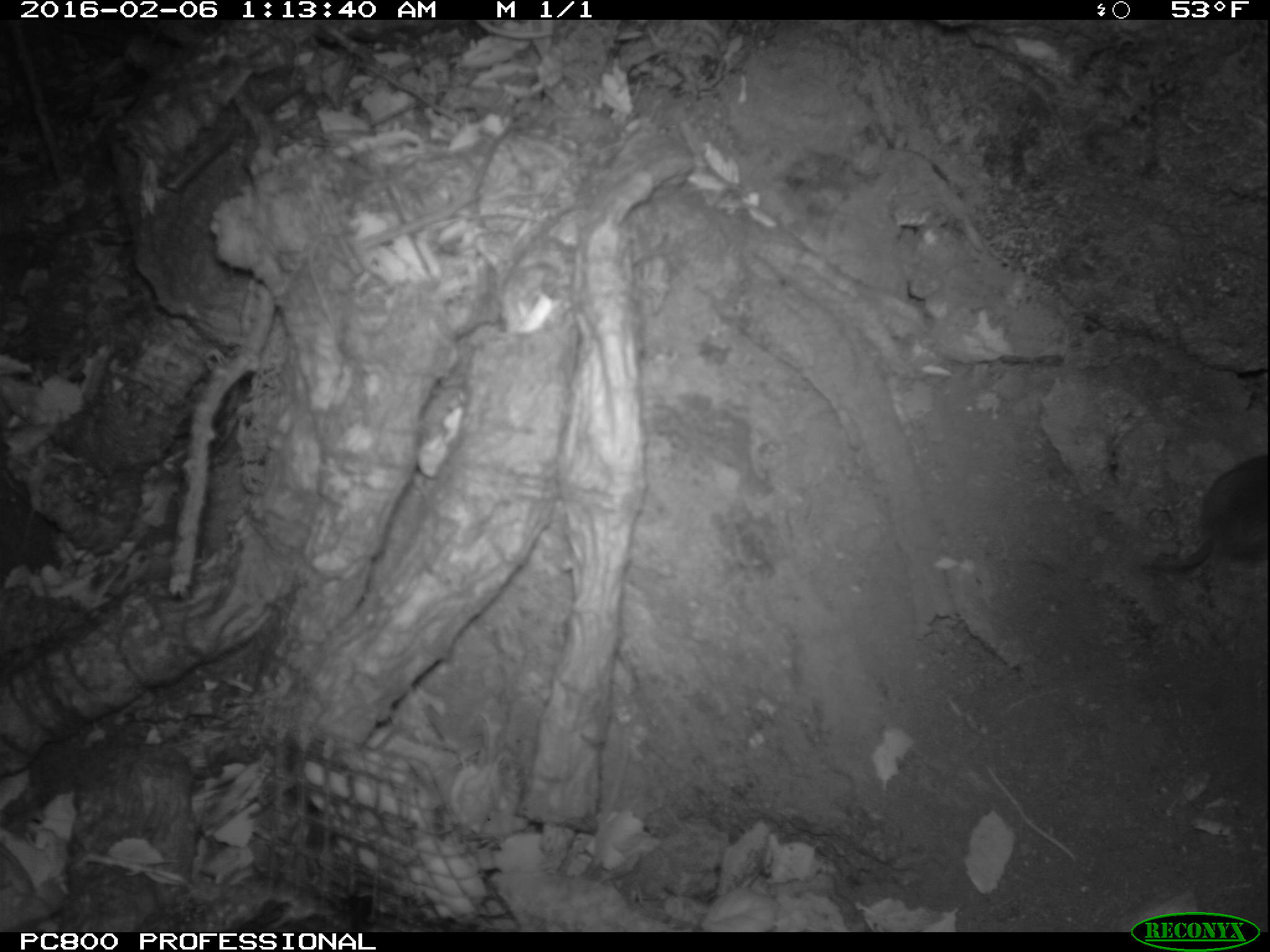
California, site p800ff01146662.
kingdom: Animalia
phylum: Chordata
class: Mammalia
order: Rodentia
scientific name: Rodentia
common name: rodent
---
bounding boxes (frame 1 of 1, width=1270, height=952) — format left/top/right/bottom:
rodent: 1140/454/1269/571